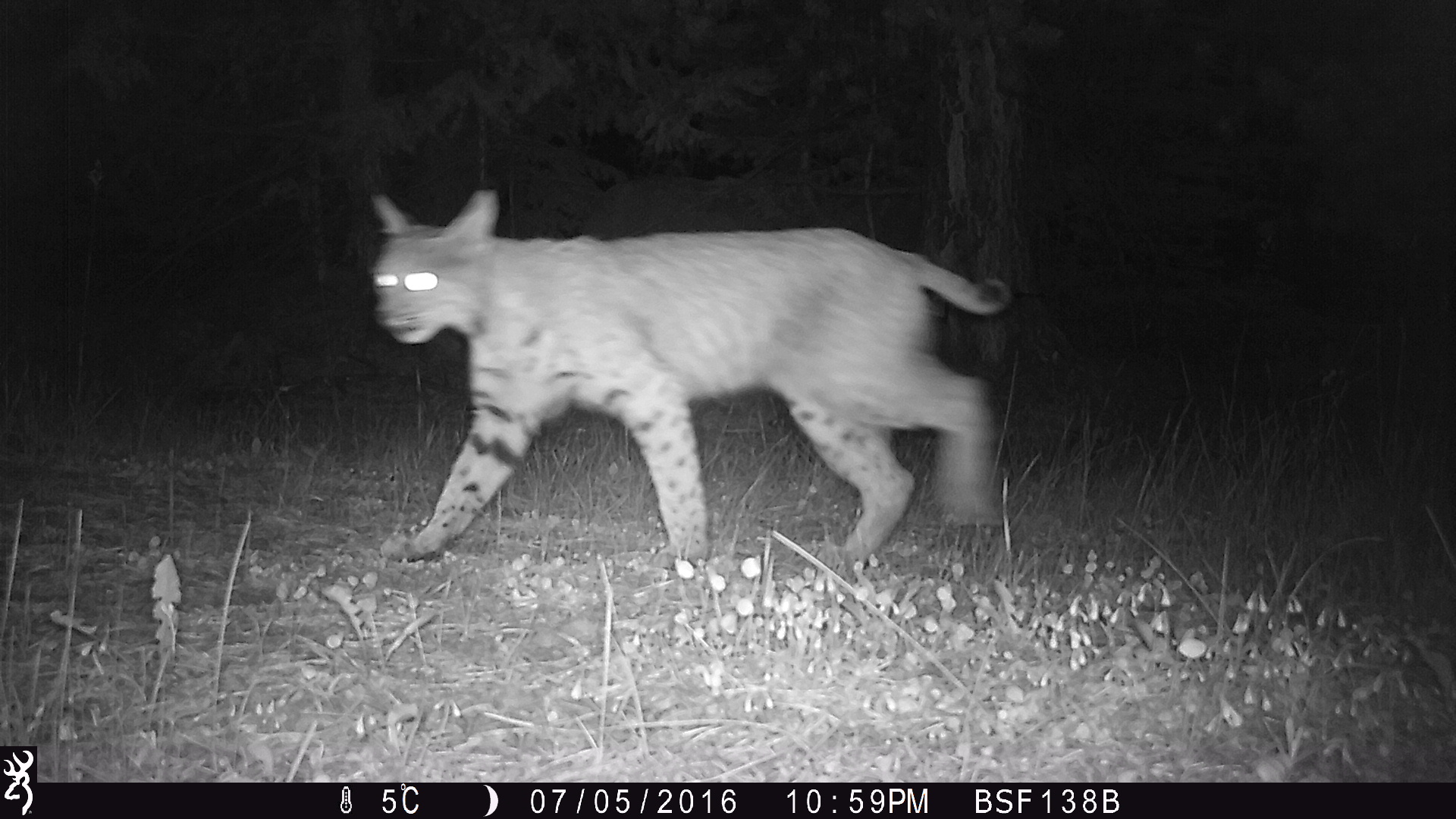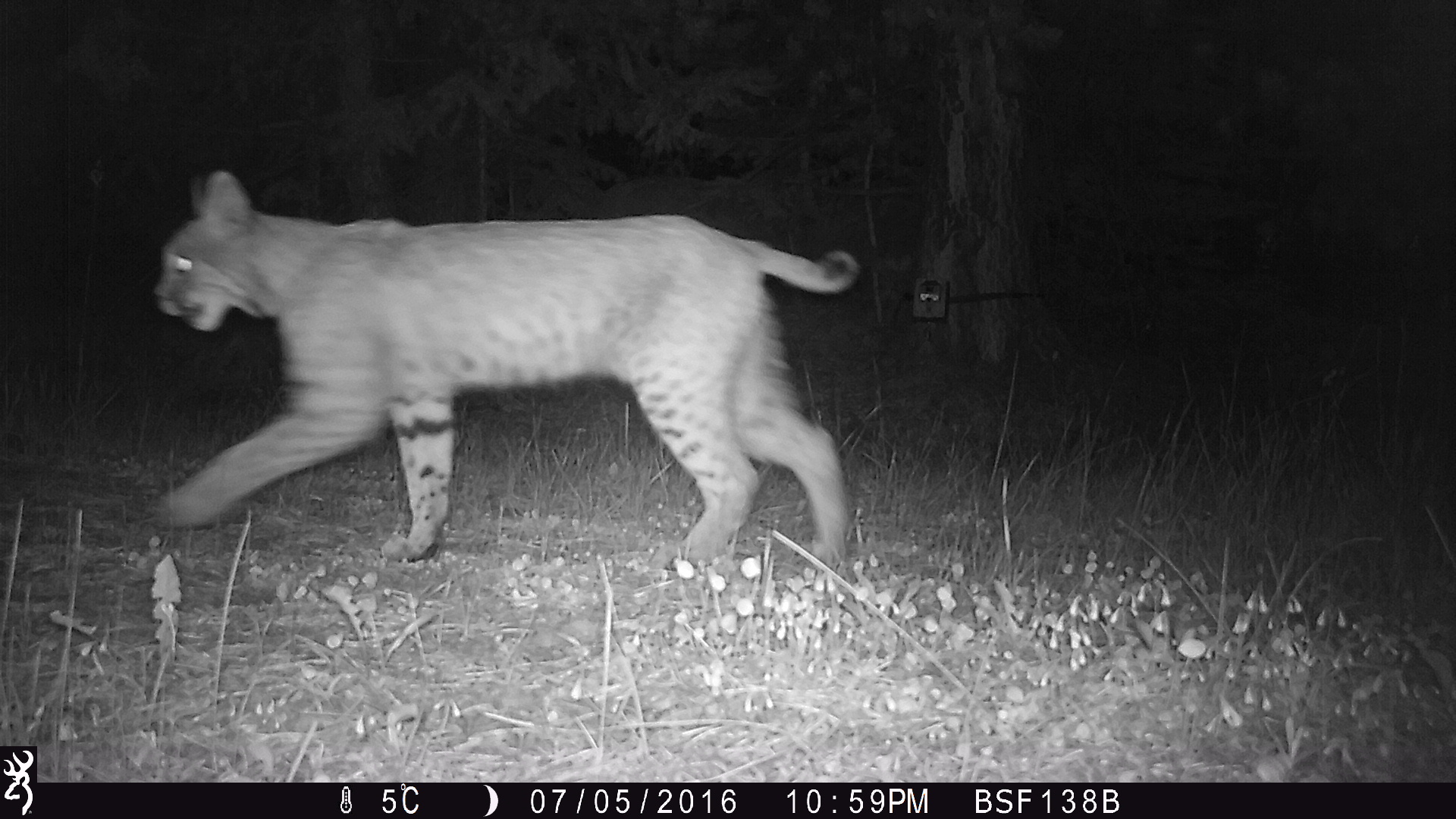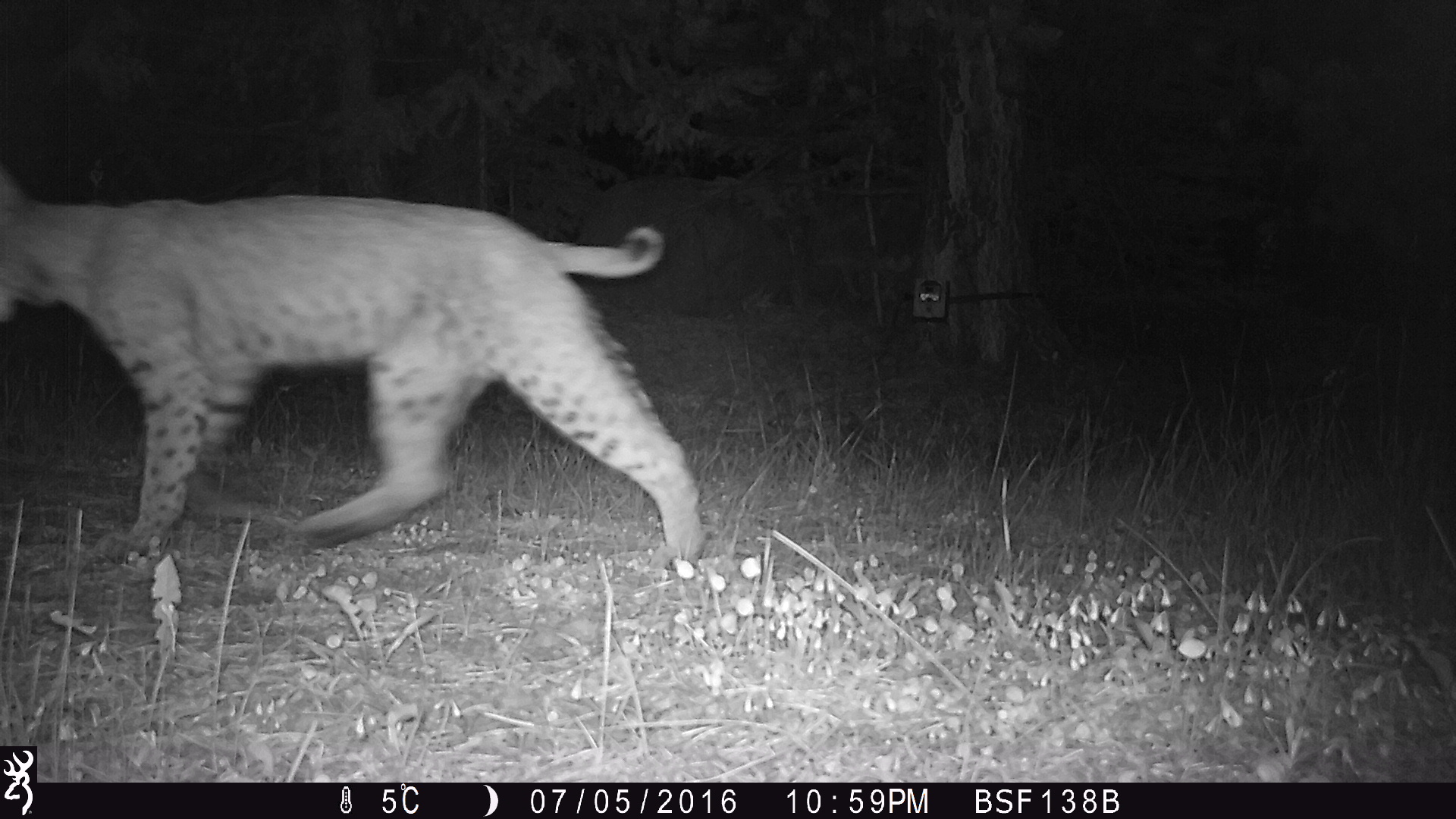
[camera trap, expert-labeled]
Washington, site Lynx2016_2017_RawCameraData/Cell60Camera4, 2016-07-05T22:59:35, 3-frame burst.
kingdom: Animalia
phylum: Chordata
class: Mammalia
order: Carnivora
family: Felidae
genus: Lynx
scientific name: Lynx rufus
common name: bobcat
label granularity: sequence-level